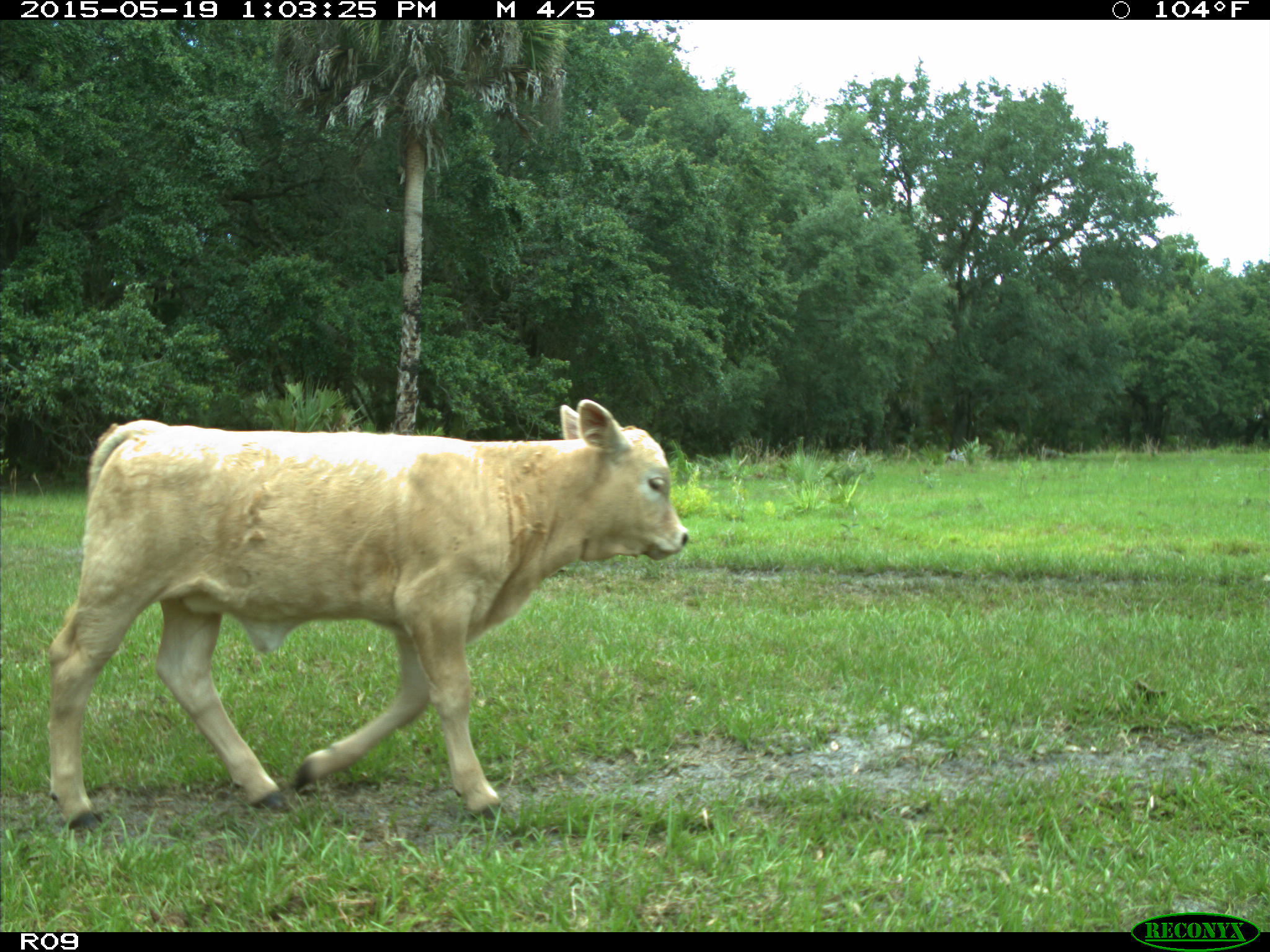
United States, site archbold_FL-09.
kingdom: Animalia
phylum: Chordata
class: Mammalia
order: Artiodactyla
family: Bovidae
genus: Bos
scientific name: Bos taurus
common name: domestic cow